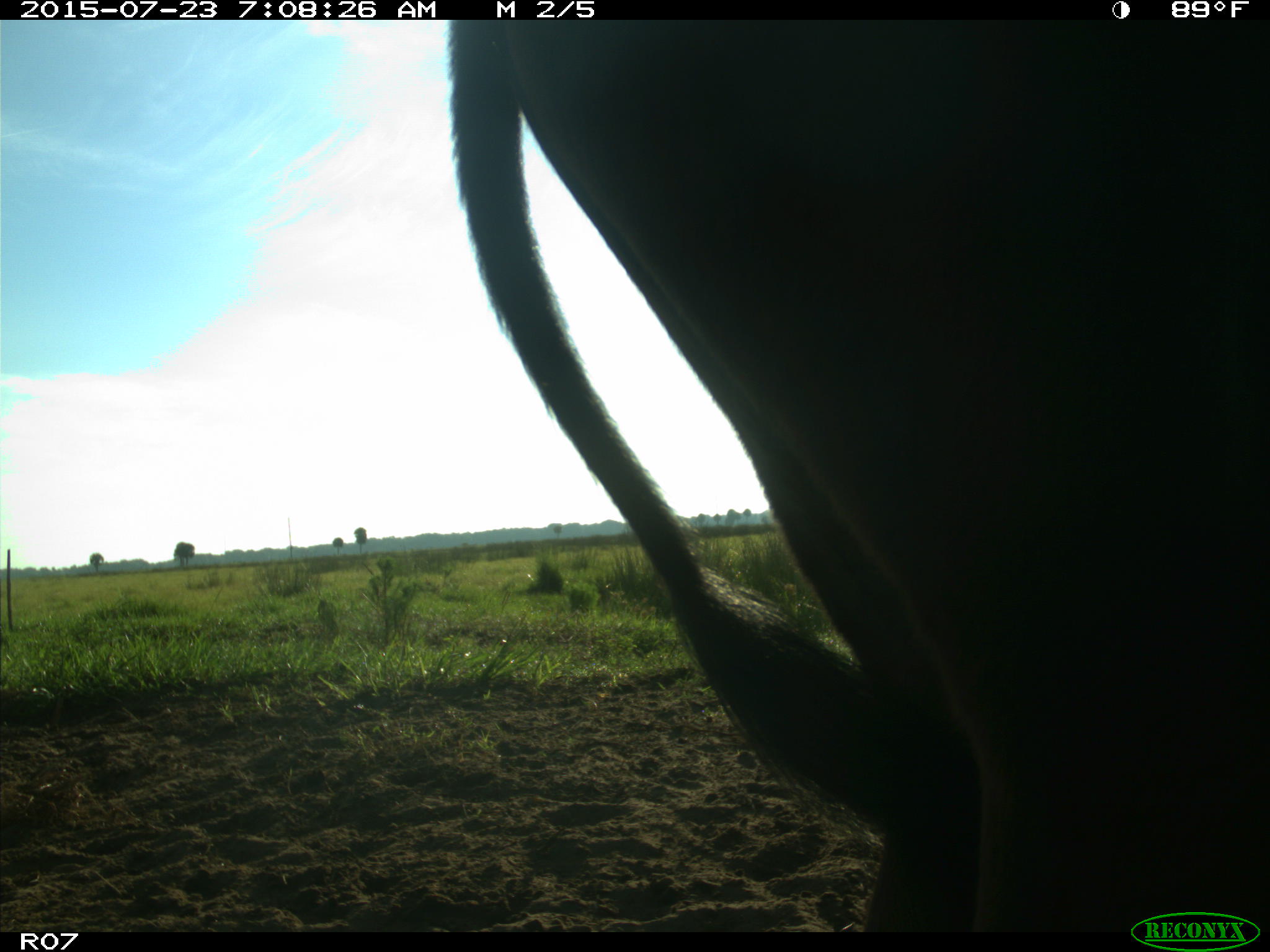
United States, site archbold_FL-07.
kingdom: Animalia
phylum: Chordata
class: Mammalia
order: Artiodactyla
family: Bovidae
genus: Bos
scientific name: Bos taurus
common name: domestic cow